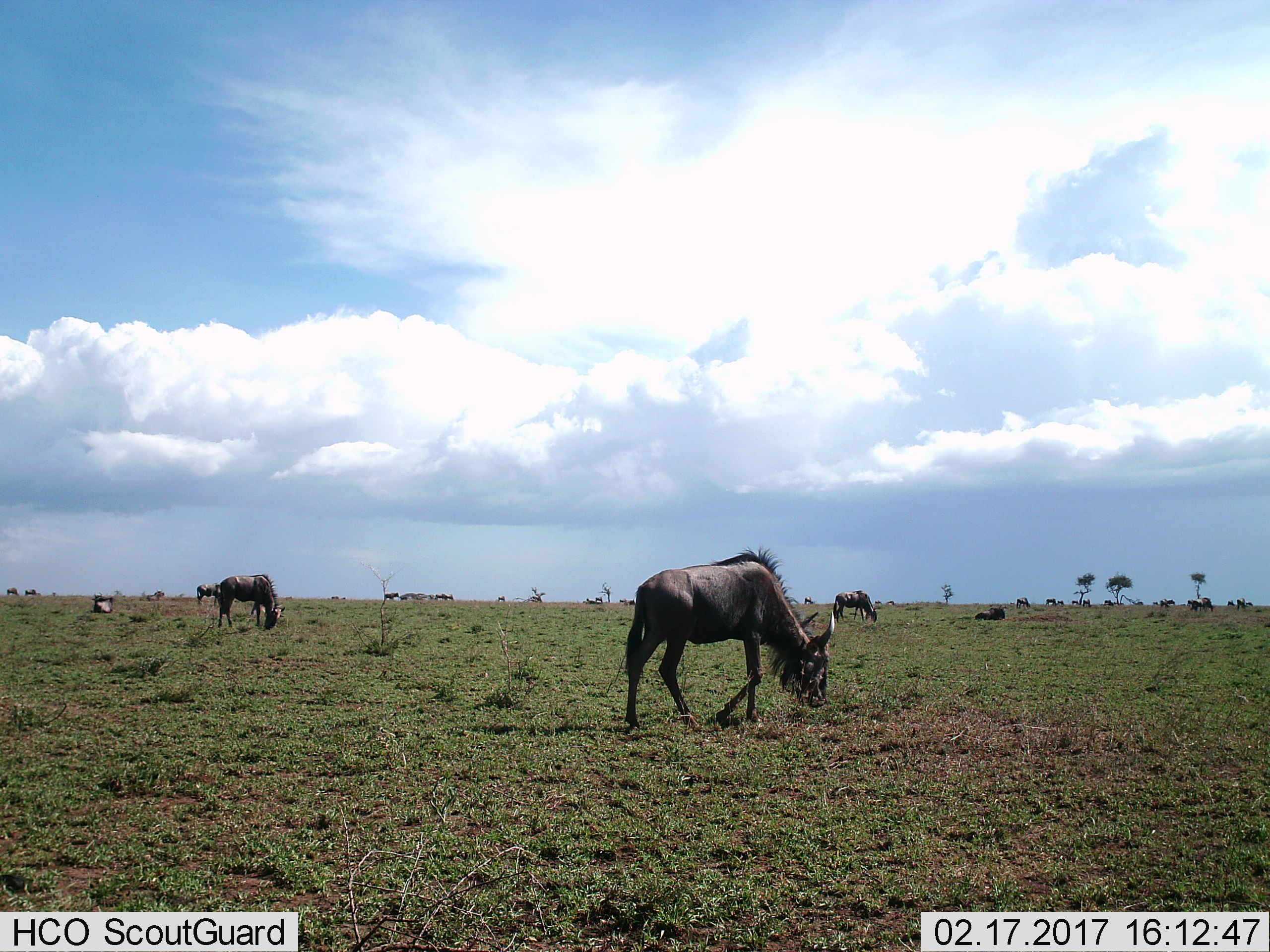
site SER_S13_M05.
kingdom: Animalia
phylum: Chordata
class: Mammalia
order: Artiodactyla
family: Bovidae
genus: Connochaetes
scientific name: Connochaetes taurinus taurinus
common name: blue wildebeest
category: wildebeestblue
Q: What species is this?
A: Wildebeestblue (blue wildebeest) (Connochaetes taurinus taurinus).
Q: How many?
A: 11-50.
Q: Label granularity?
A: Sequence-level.